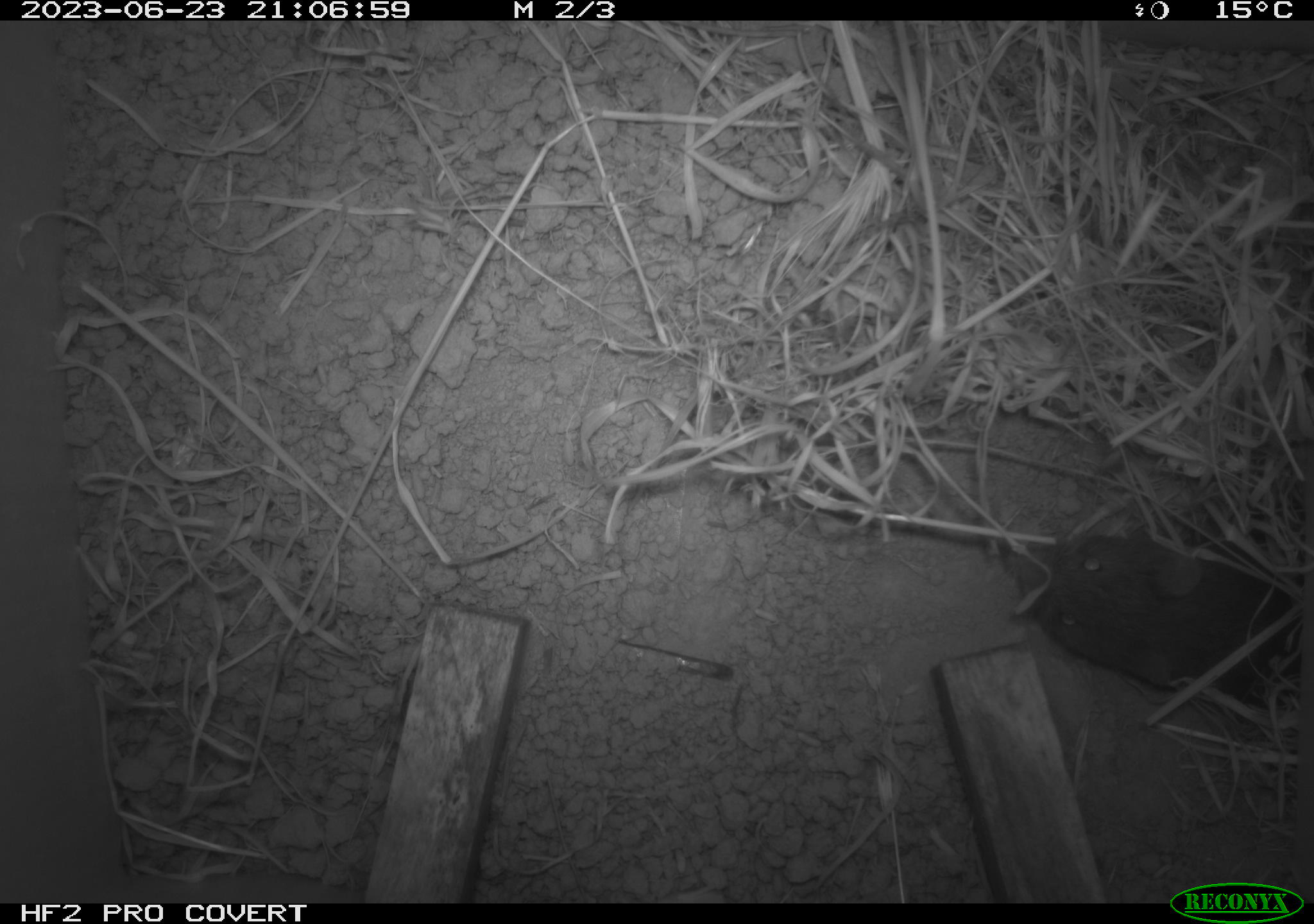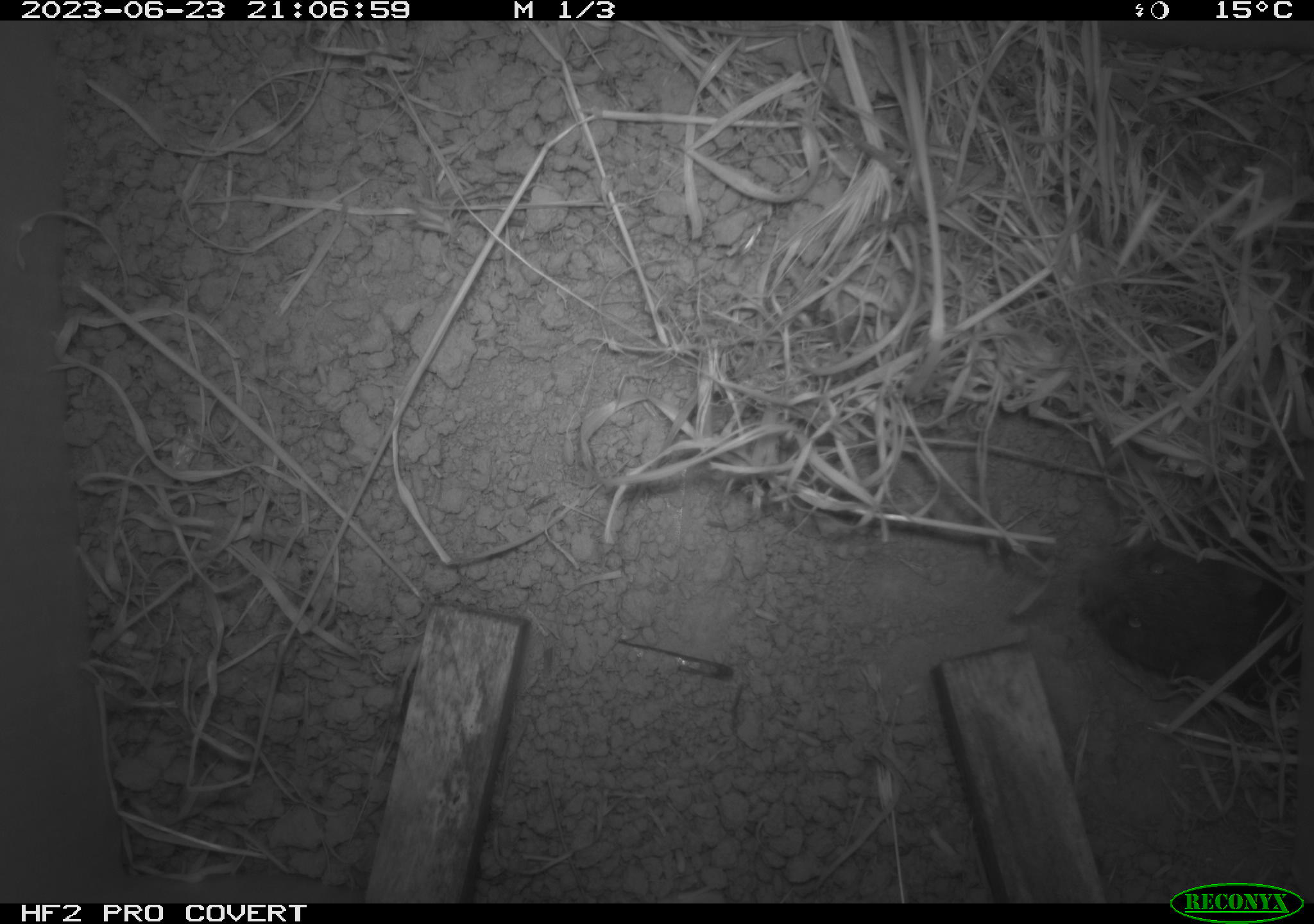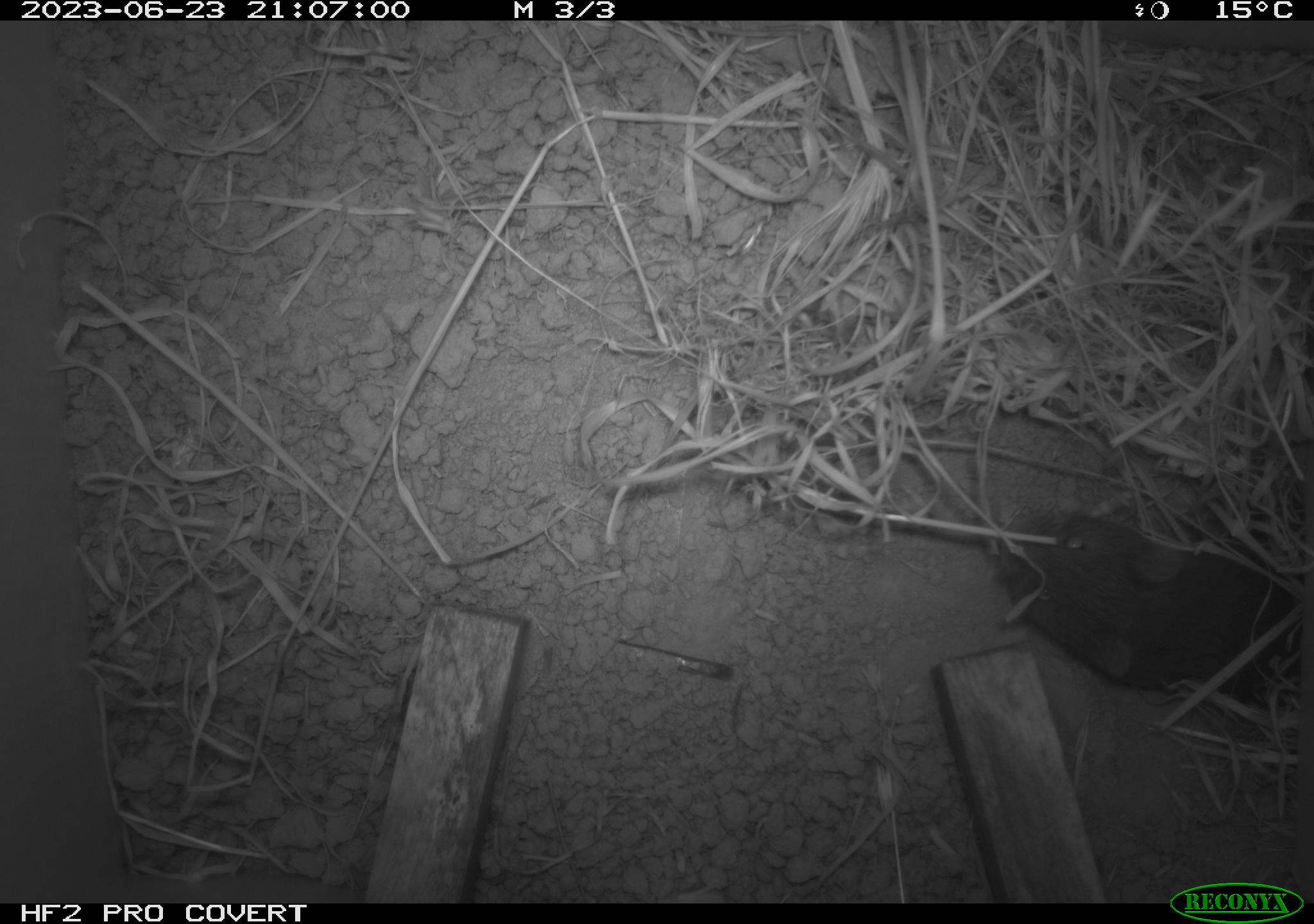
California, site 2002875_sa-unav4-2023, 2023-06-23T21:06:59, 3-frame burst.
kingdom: Animalia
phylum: Chordata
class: Mammalia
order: Rodentia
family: Cricetidae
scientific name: Arvicolinae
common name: voles, lemmings, and muskrats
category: arvicolinae subfamily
Arvicolinae subfamily (voles, lemmings, and muskrats) (Arvicolinae).